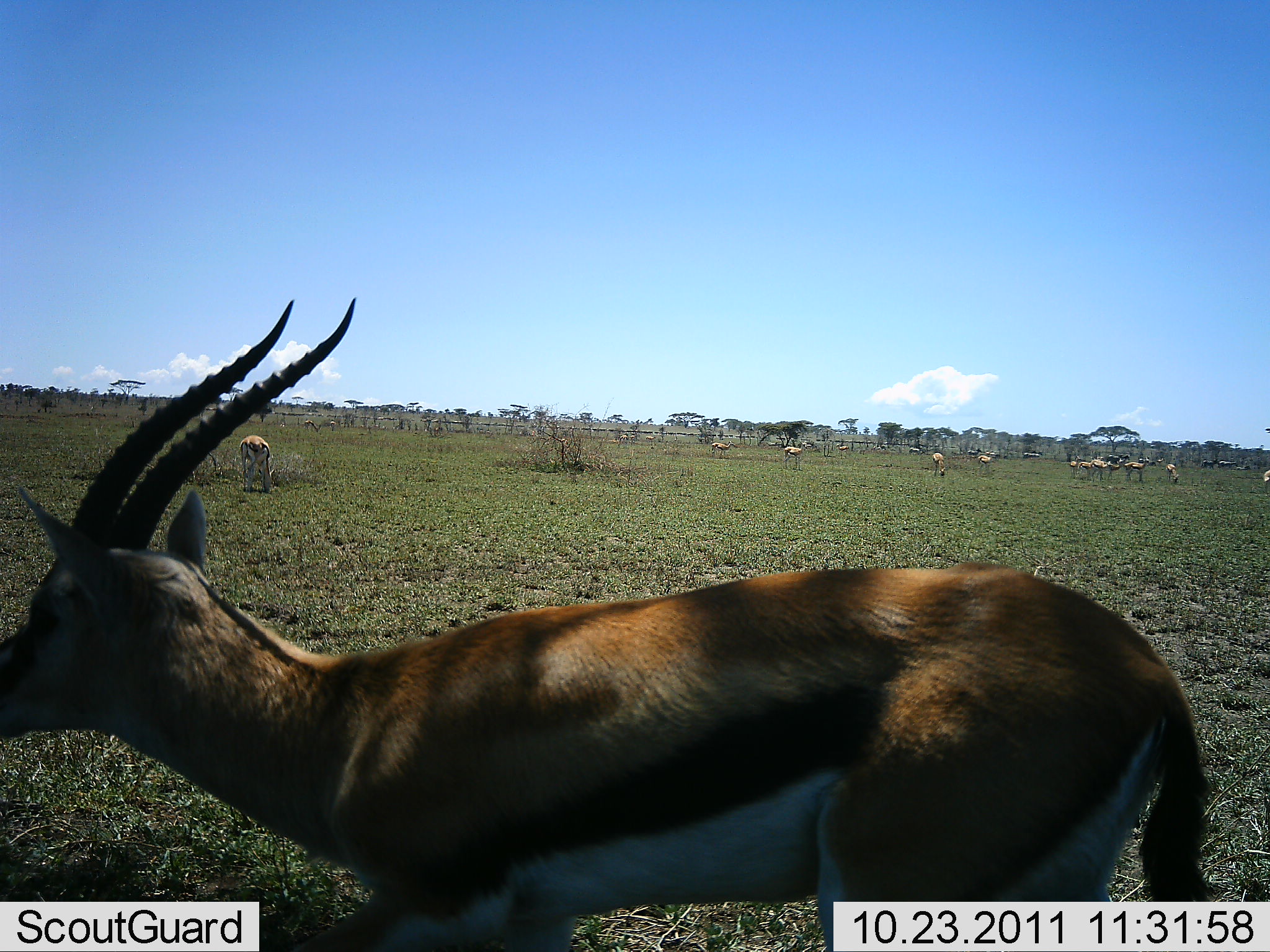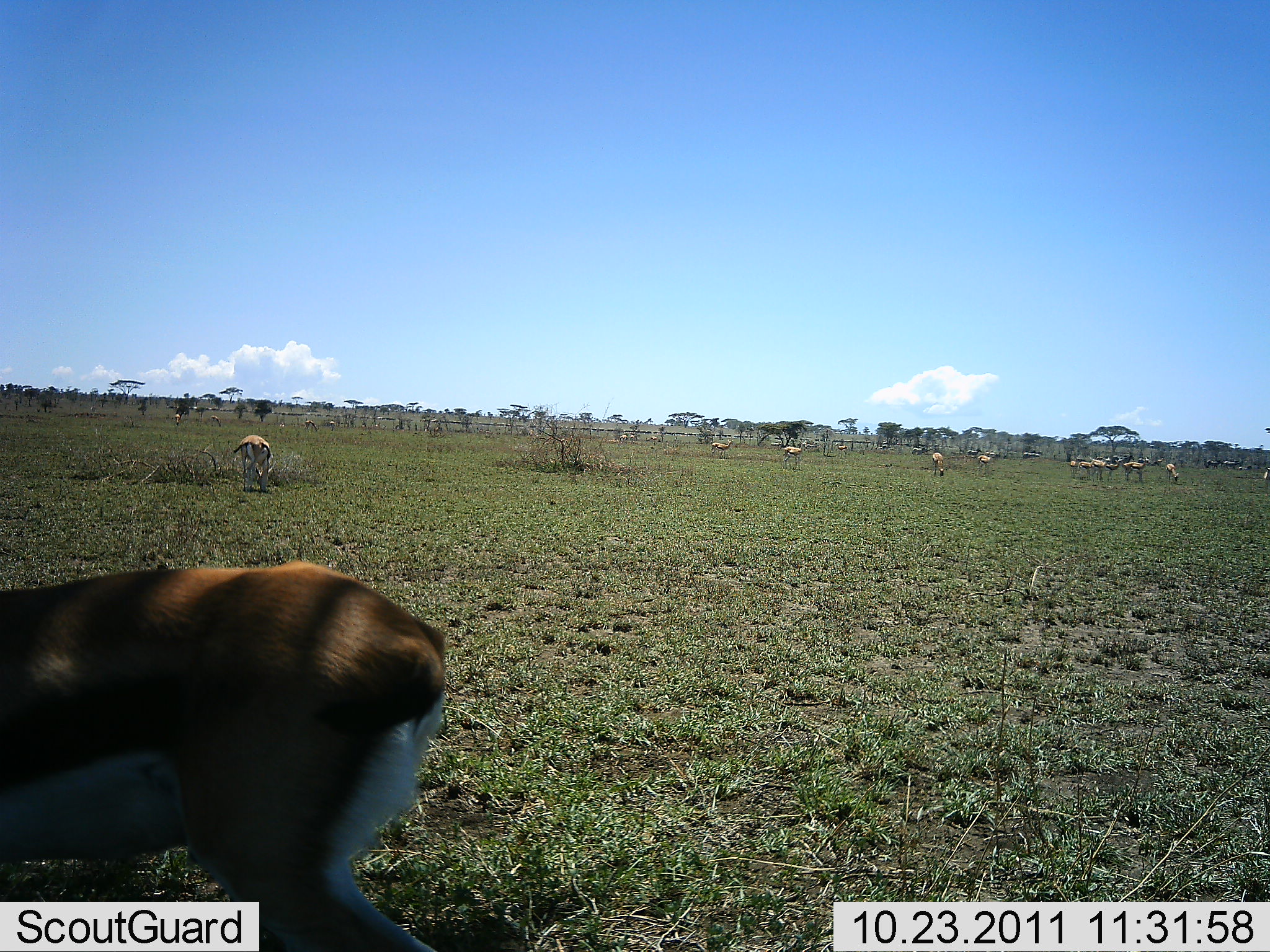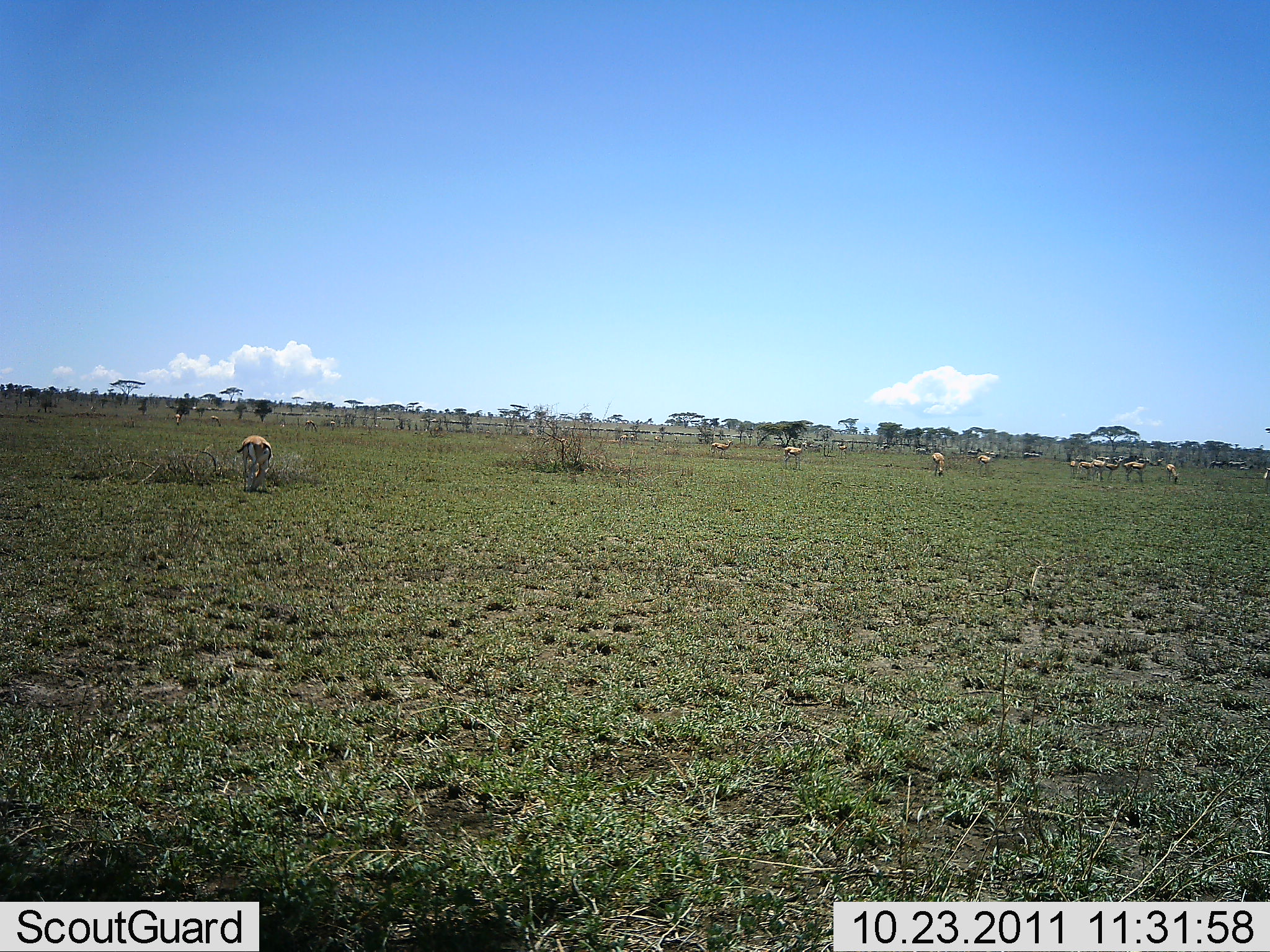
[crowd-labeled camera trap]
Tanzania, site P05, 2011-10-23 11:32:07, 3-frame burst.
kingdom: Animalia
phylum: Chordata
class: Mammalia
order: Artiodactyla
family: Bovidae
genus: Eudorcas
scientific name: Eudorcas thomsonii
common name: thomson's gazelle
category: gazellethomsons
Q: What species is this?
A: Gazellethomsons (thomson's gazelle) (Eudorcas thomsonii).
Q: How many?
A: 11-50.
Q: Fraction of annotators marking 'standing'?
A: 64%.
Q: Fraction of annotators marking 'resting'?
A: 0%.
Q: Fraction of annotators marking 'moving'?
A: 73%.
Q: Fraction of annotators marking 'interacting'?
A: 9%.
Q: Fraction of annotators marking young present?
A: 0%.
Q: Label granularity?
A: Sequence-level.